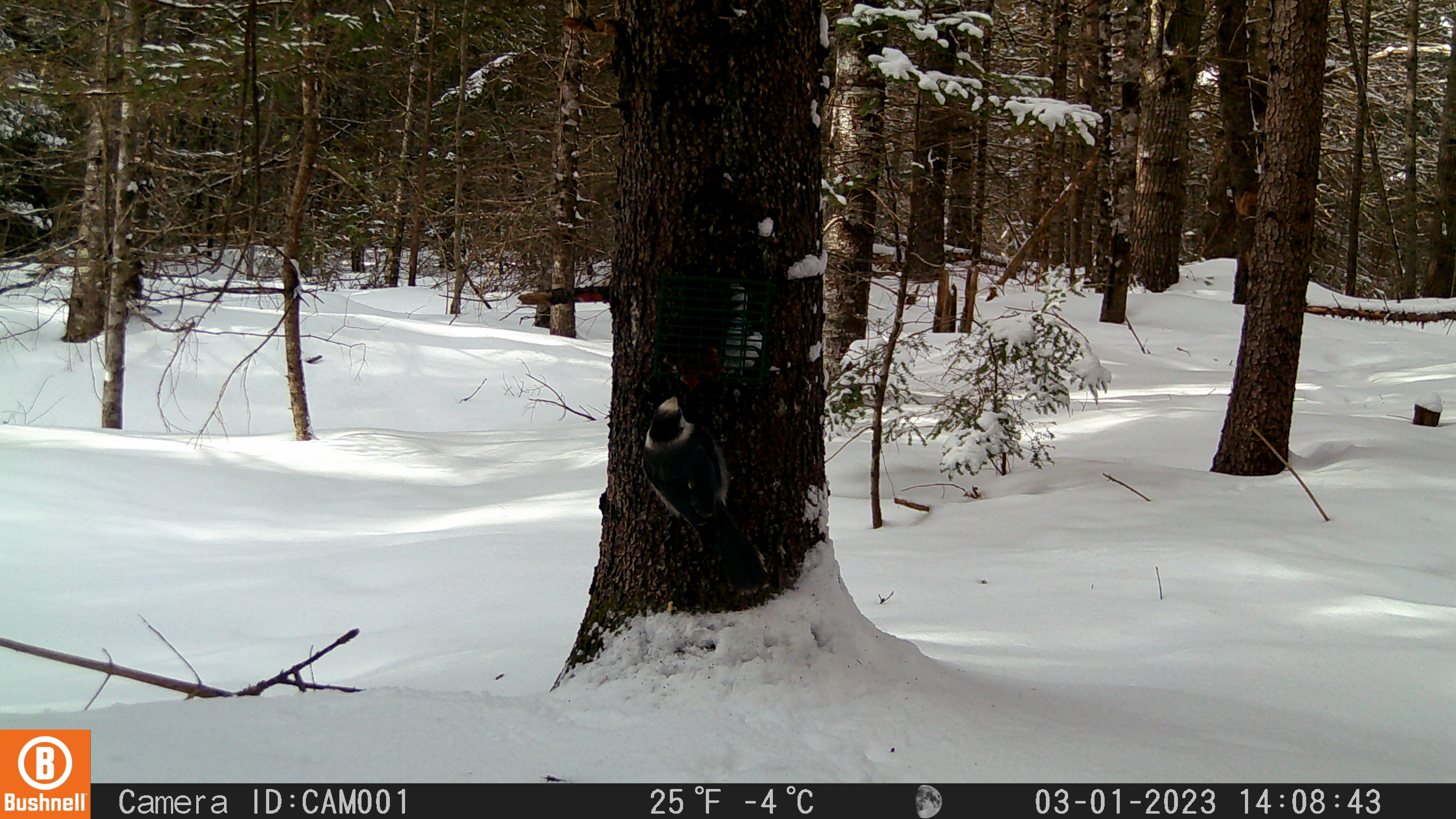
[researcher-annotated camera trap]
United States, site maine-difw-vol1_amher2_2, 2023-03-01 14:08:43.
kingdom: Animalia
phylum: Chordata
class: Aves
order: Passeriformes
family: Corvidae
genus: Perisoreus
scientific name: Perisoreus canadensis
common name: canada jay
Canada jay (Perisoreus canadensis).